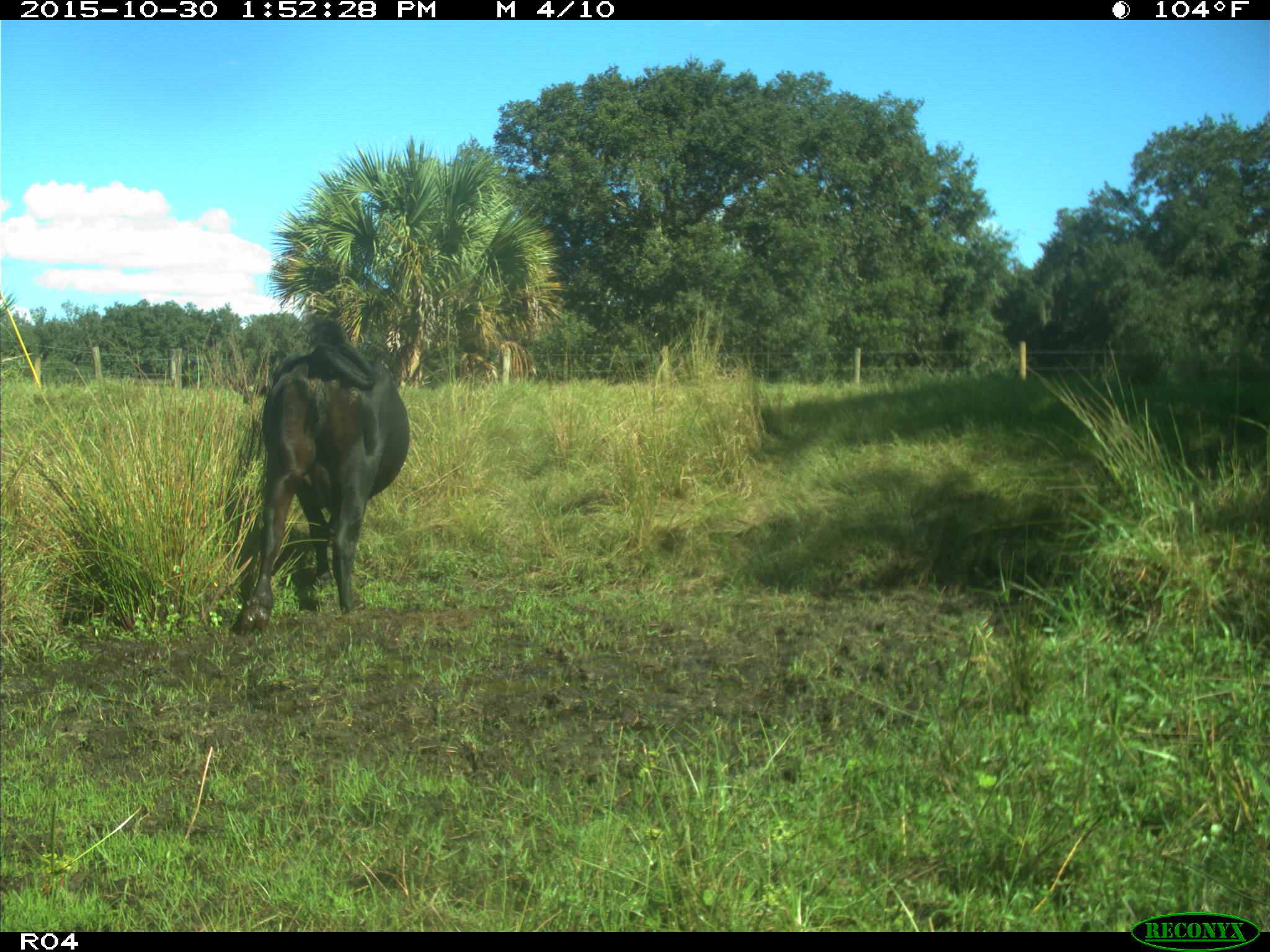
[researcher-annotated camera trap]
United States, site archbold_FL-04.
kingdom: Animalia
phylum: Chordata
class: Mammalia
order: Artiodactyla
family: Bovidae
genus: Bos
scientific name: Bos taurus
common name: domestic cow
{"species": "Bos taurus (domestic cow)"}